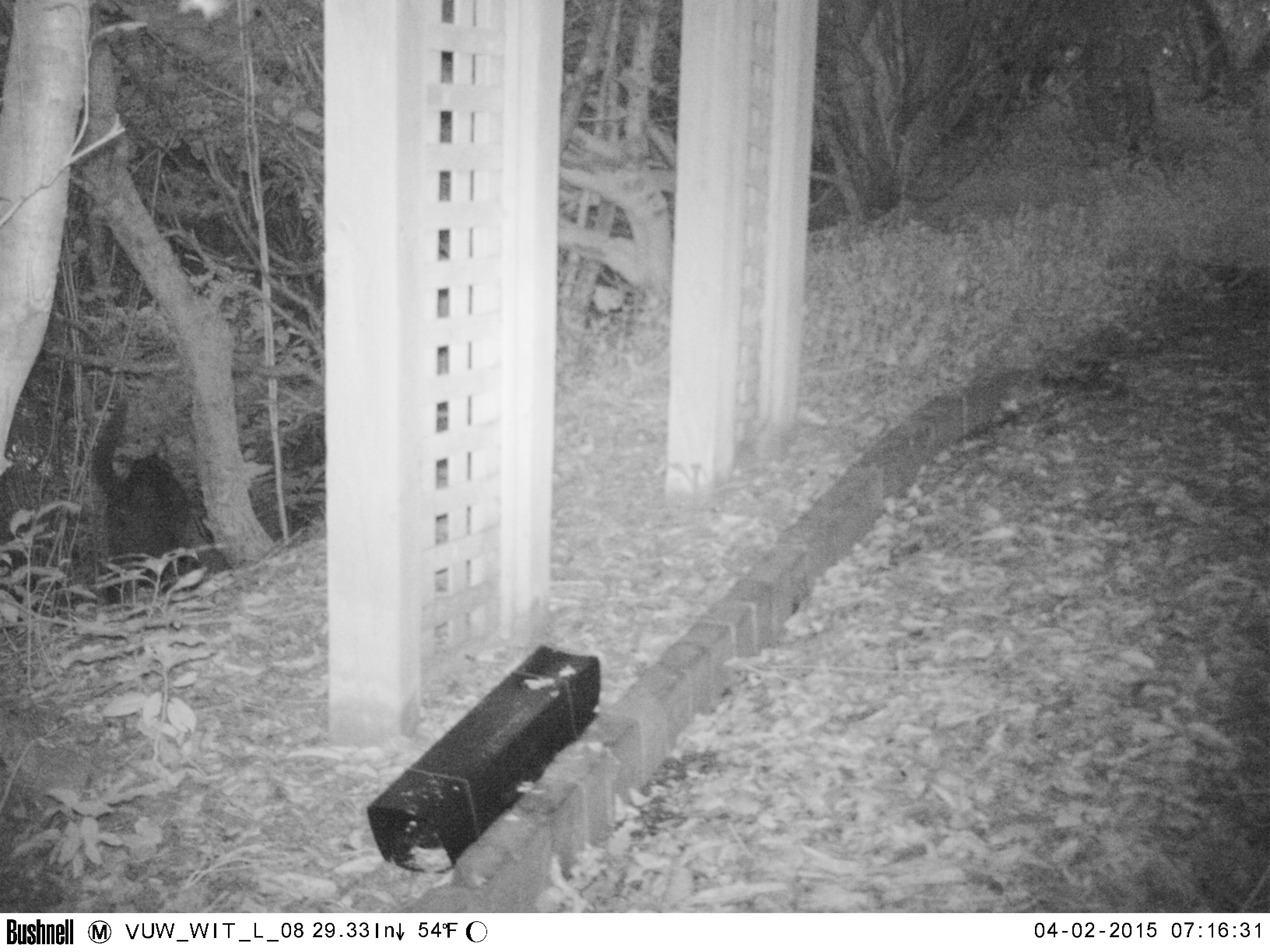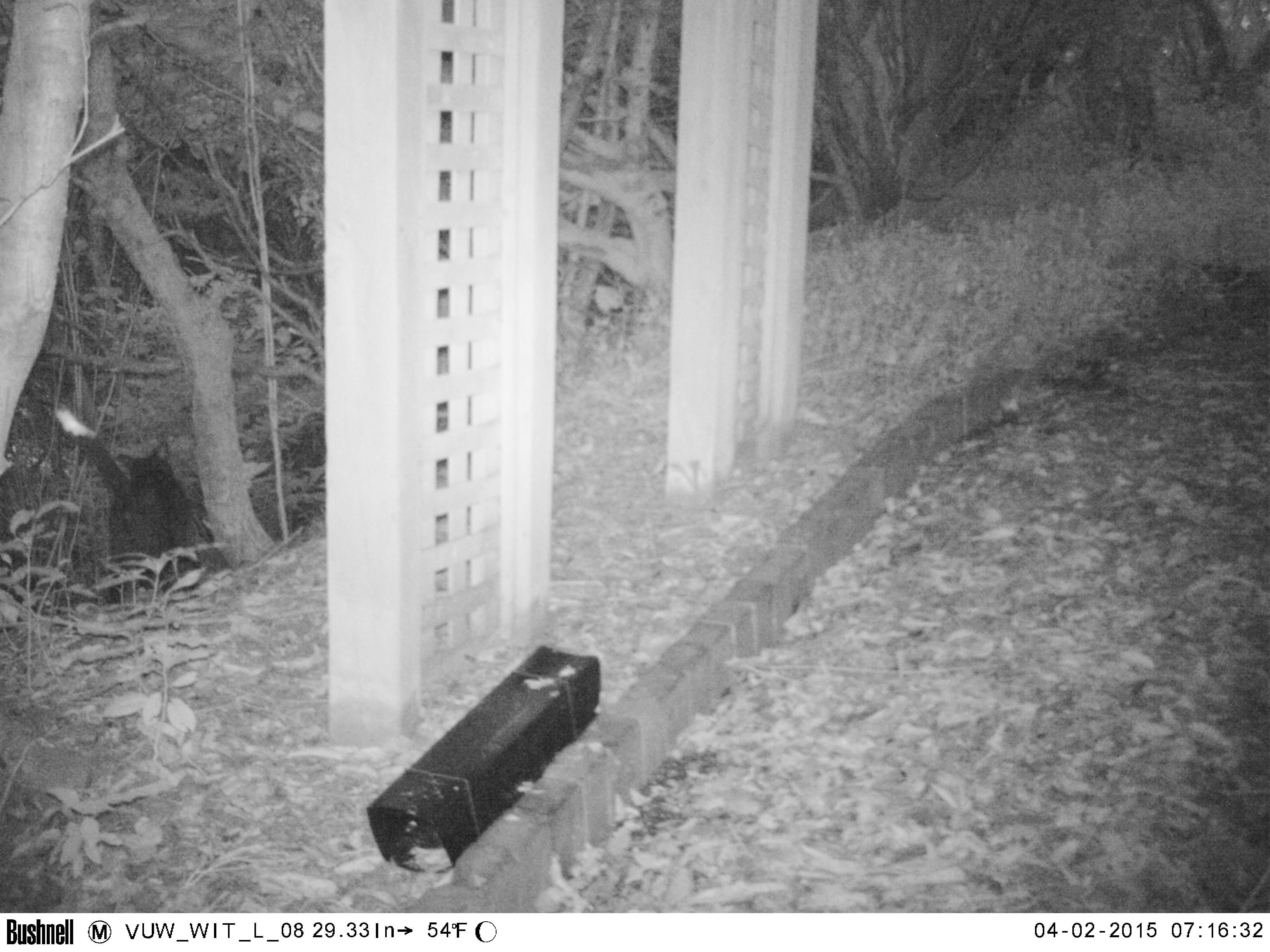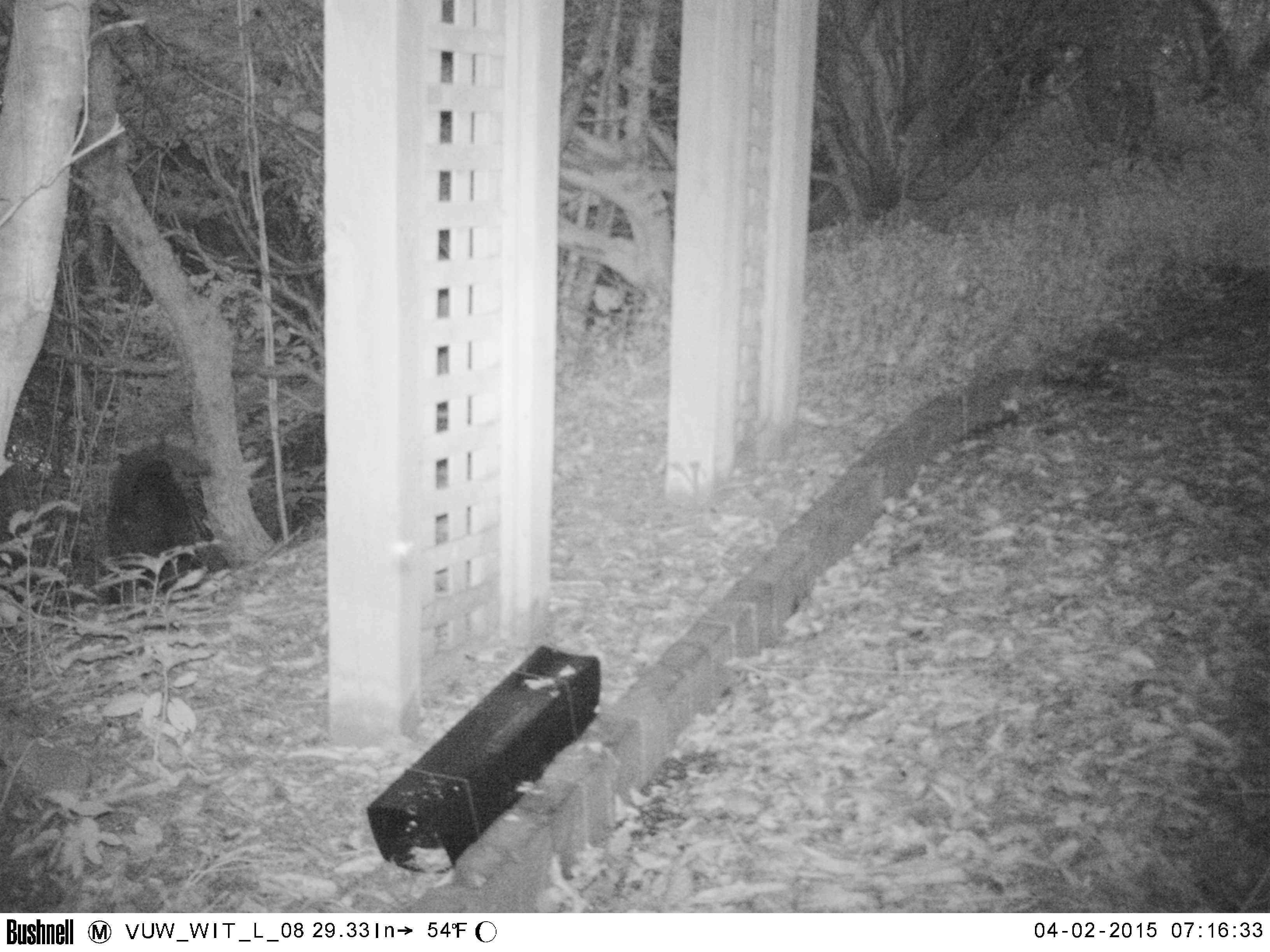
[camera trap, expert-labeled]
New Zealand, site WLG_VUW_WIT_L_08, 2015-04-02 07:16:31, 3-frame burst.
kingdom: Animalia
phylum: Chordata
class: Mammalia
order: Carnivora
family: Felidae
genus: Felis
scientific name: Felis catus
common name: domestic cat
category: cat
Cat (domestic cat) (Felis catus).